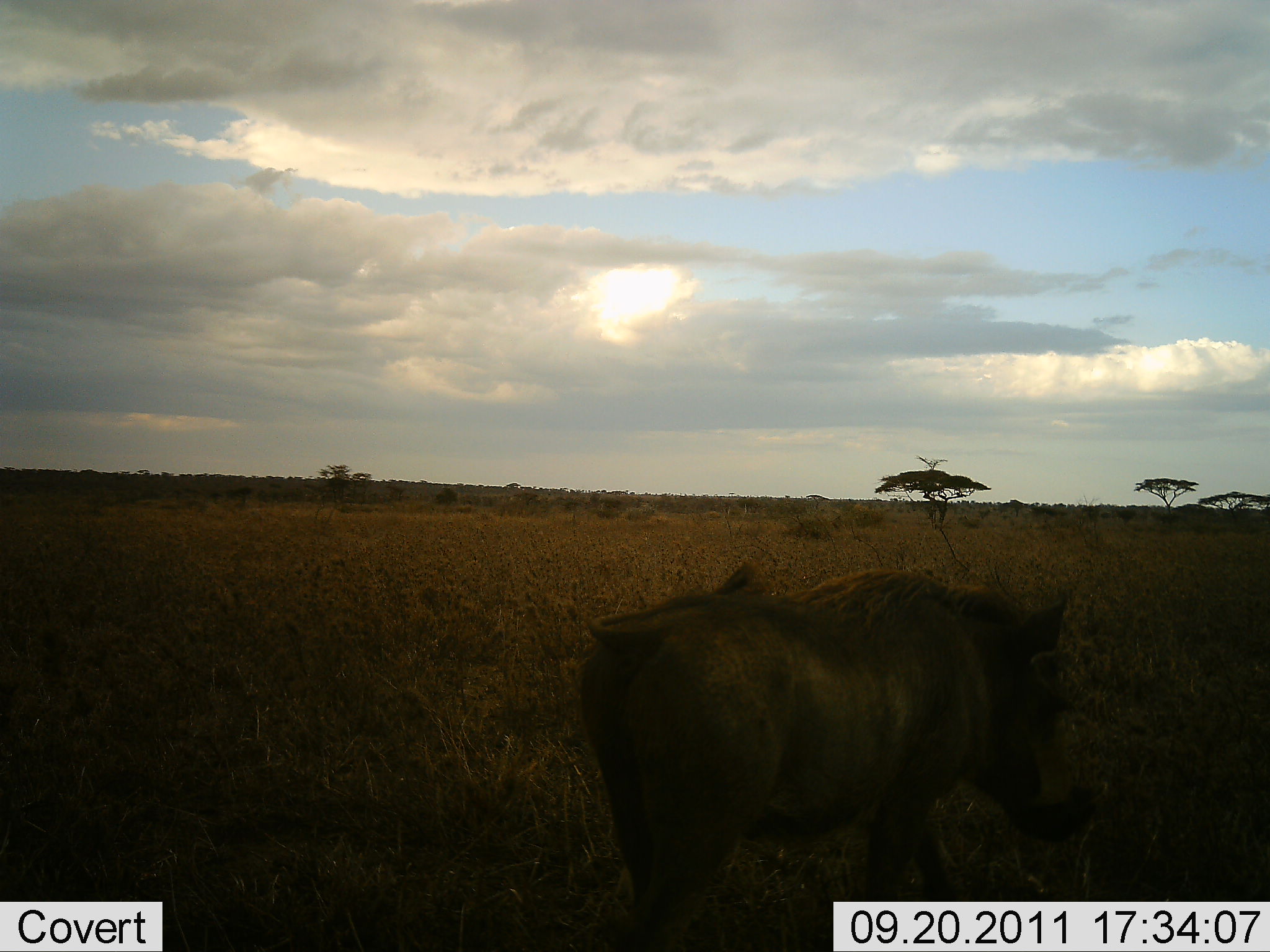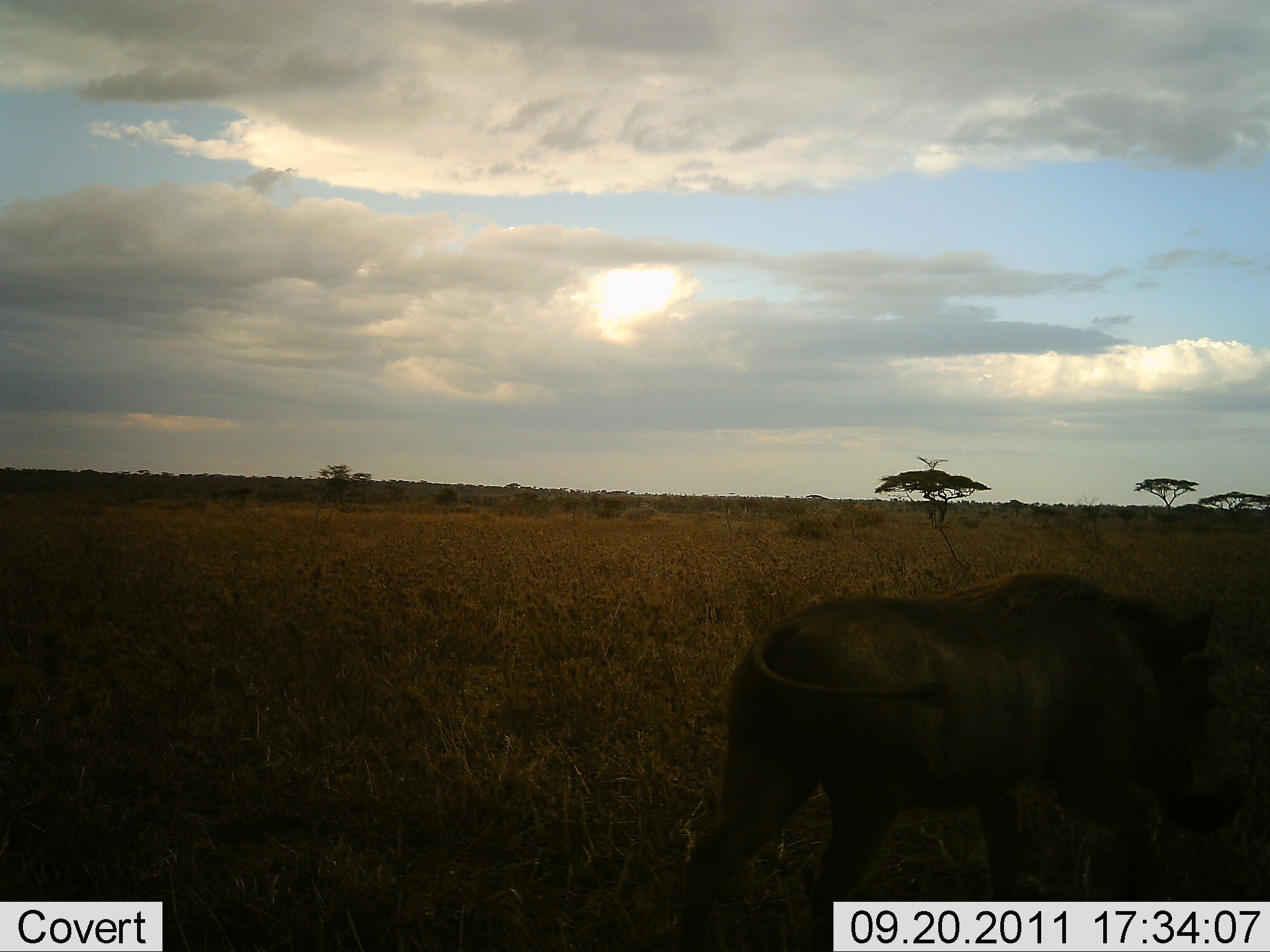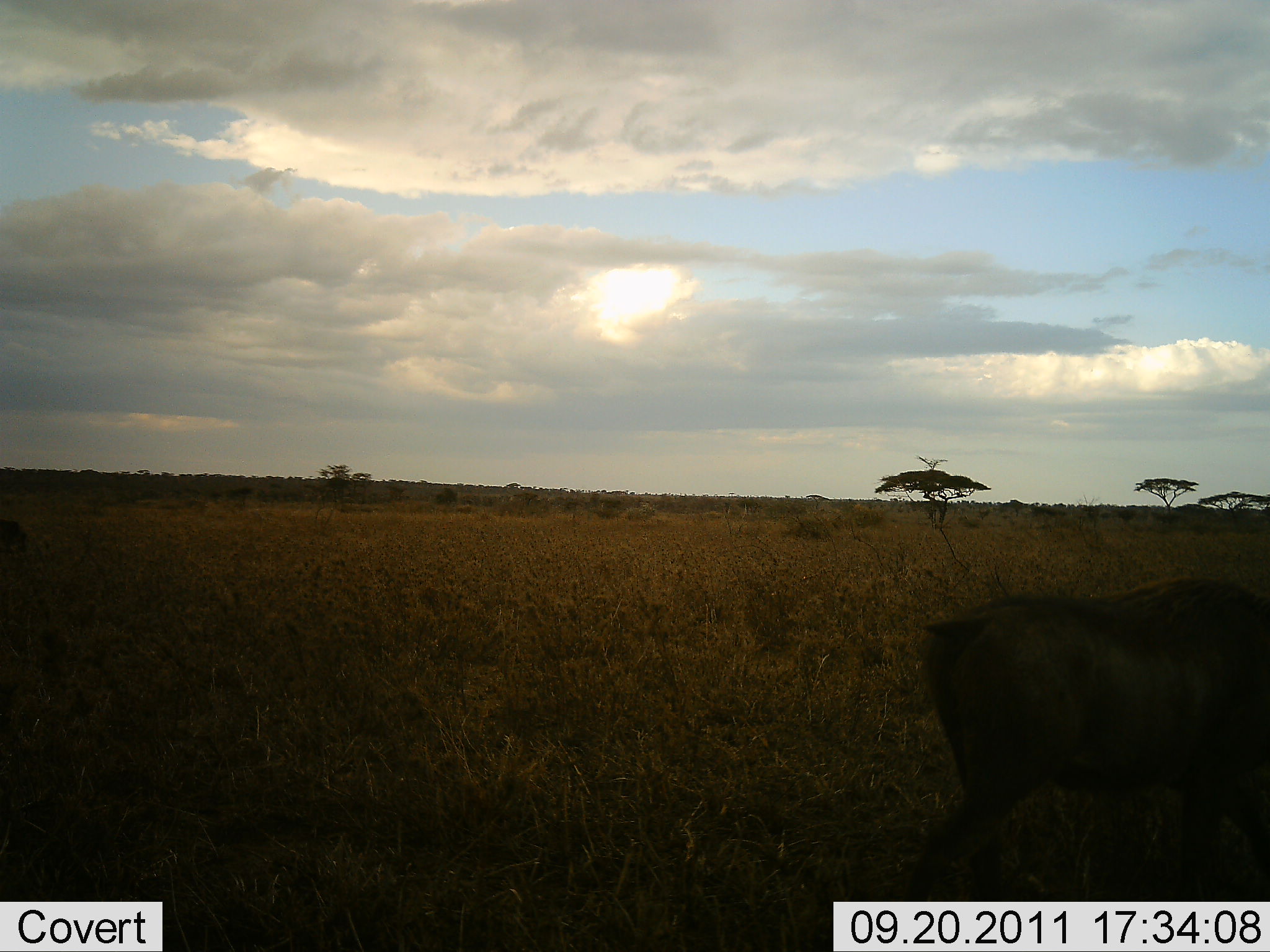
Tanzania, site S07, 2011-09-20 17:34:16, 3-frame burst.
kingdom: Animalia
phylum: Chordata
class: Mammalia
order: Artiodactyla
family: Suidae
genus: Phacochoerus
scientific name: Phacochoerus africanus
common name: warthog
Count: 1.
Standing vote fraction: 20%.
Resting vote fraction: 0%.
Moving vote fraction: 80%.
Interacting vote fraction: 0%.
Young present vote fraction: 0%.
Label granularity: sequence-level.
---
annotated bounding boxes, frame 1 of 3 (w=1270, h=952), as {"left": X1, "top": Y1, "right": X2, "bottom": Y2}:
animal: {"left": 579, "top": 560, "right": 1102, "bottom": 951}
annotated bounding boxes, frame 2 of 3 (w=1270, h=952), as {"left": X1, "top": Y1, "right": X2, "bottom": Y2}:
animal: {"left": 664, "top": 563, "right": 1270, "bottom": 952}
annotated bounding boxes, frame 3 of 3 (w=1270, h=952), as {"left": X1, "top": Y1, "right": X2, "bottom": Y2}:
animal: {"left": 895, "top": 577, "right": 1270, "bottom": 903}